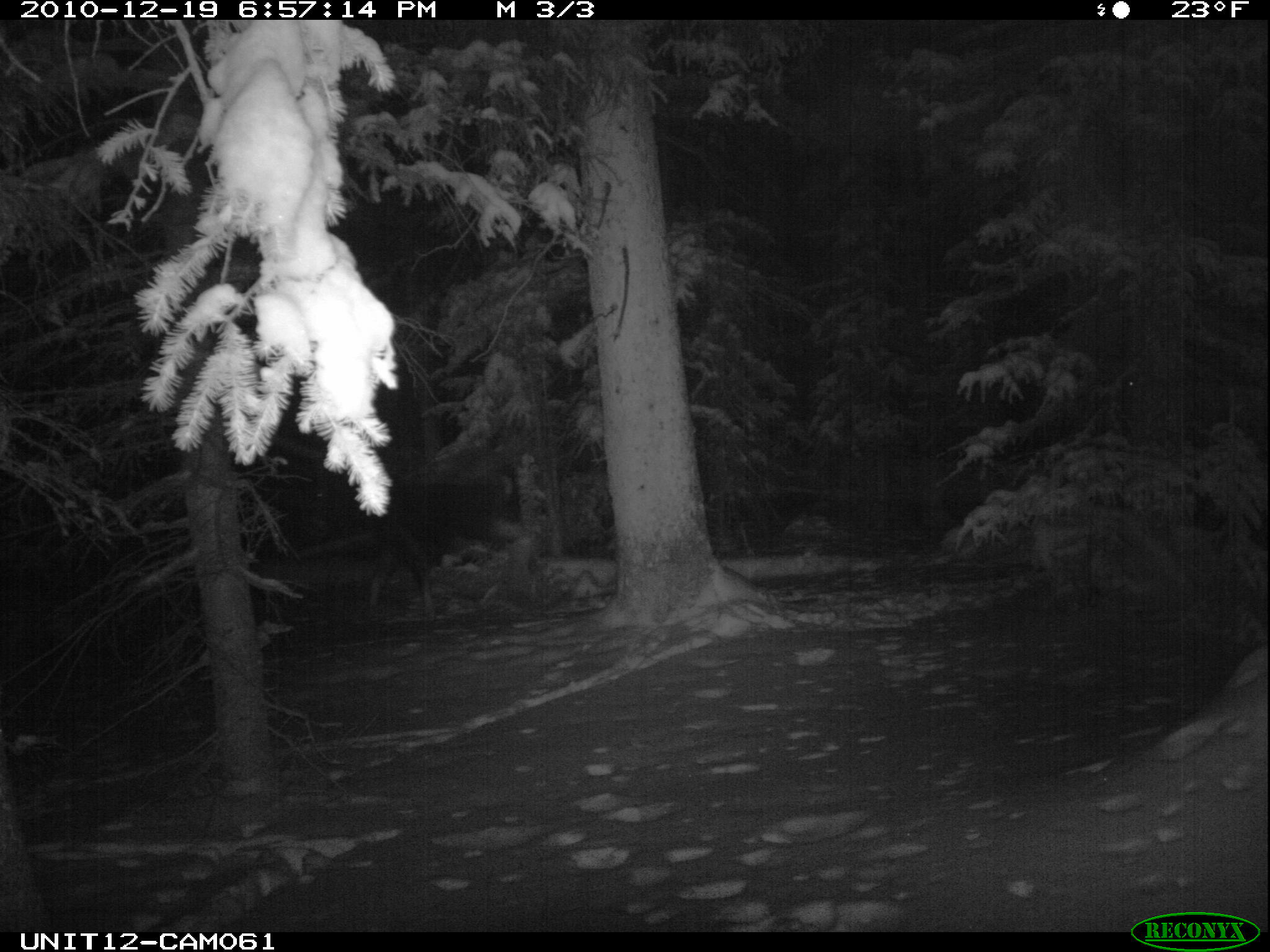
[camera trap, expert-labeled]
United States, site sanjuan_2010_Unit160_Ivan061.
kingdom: Animalia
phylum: Chordata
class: Mammalia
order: Artiodactyla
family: Cervidae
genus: Alces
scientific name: Alces alces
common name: moose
Alces alces (moose).